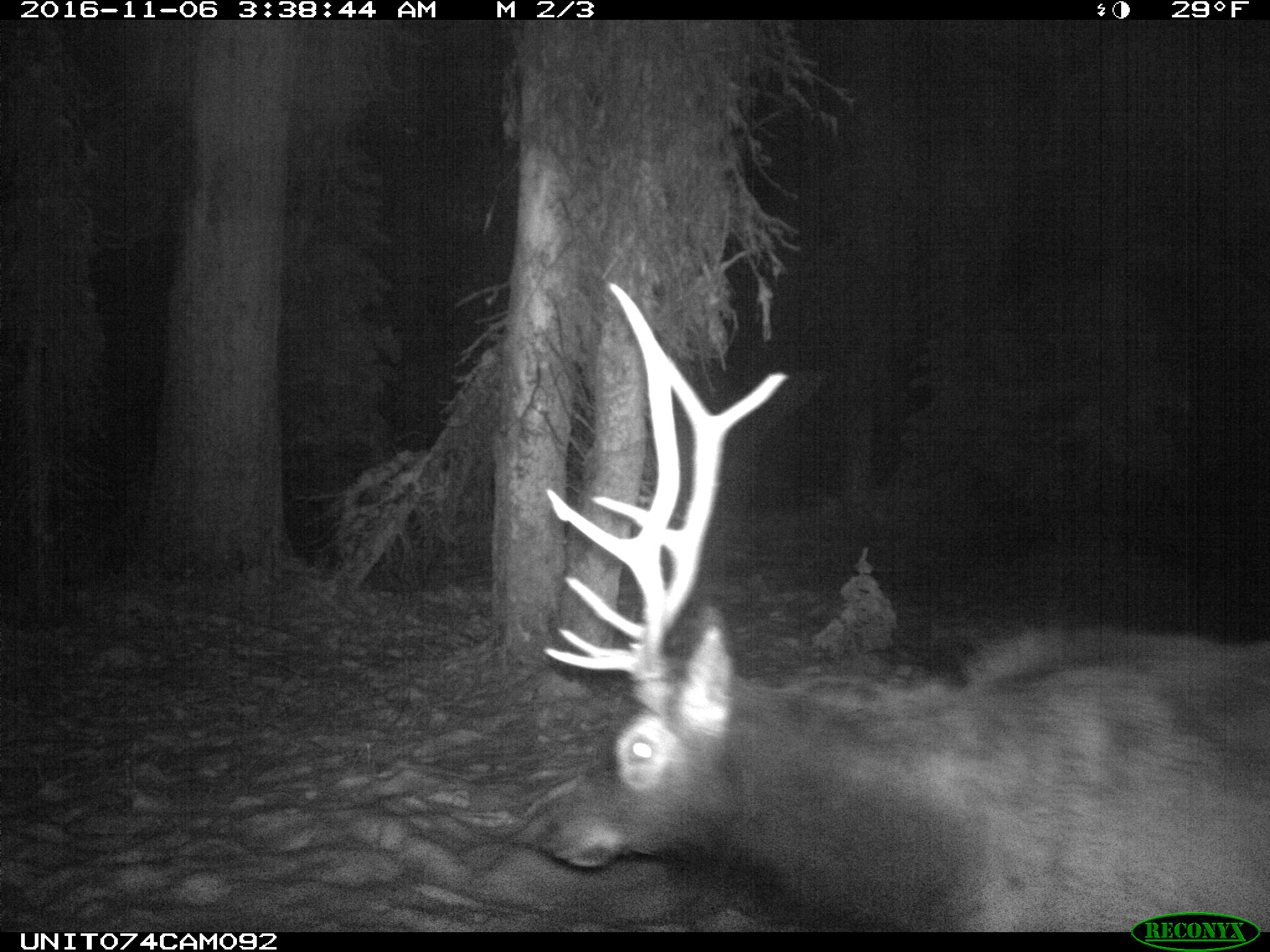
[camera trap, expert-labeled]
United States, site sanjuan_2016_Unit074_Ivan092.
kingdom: Animalia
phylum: Chordata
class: Mammalia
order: Artiodactyla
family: Cervidae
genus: Cervus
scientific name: Cervus elaphus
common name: red deer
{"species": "Cervus elaphus (red deer)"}